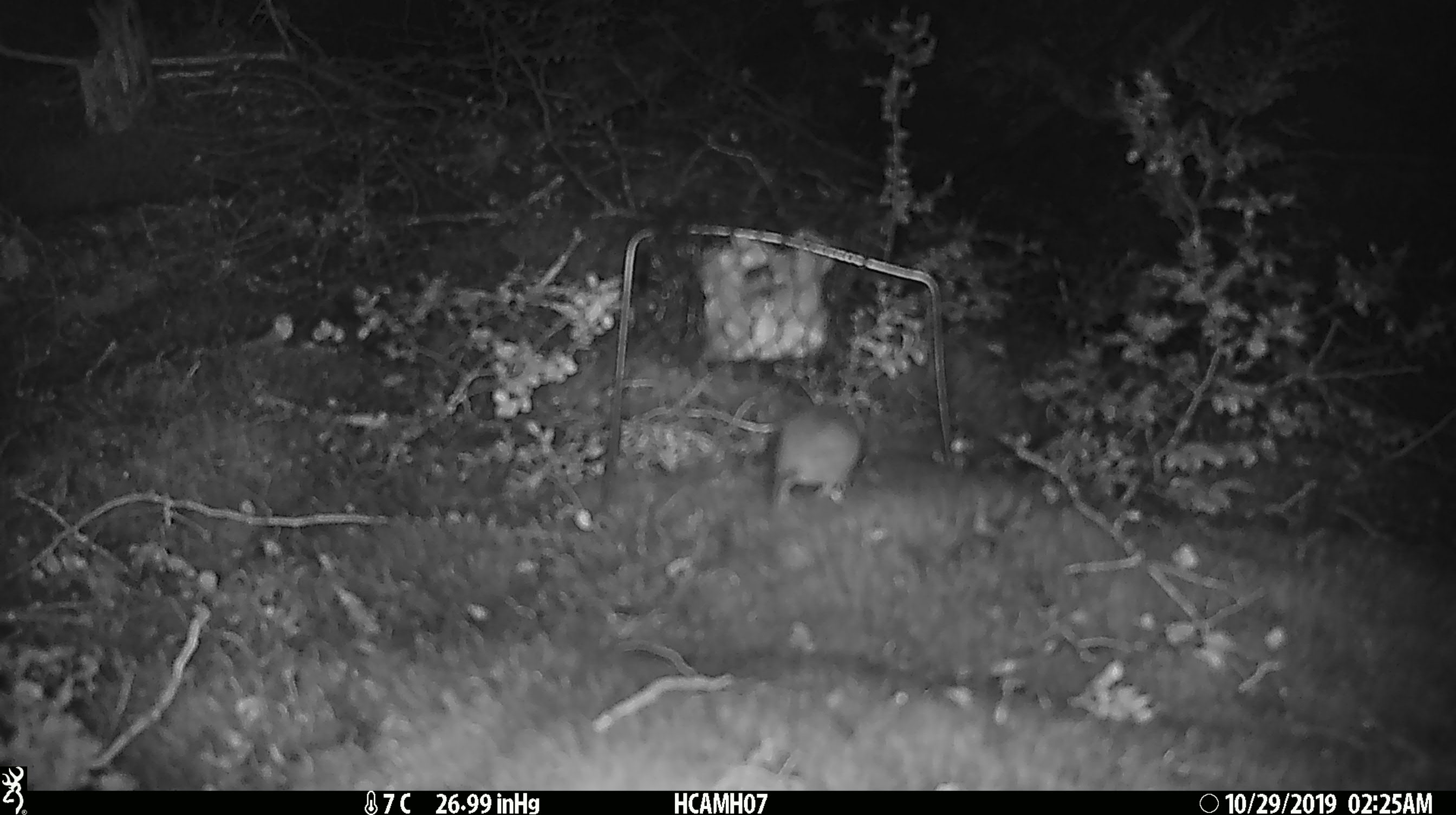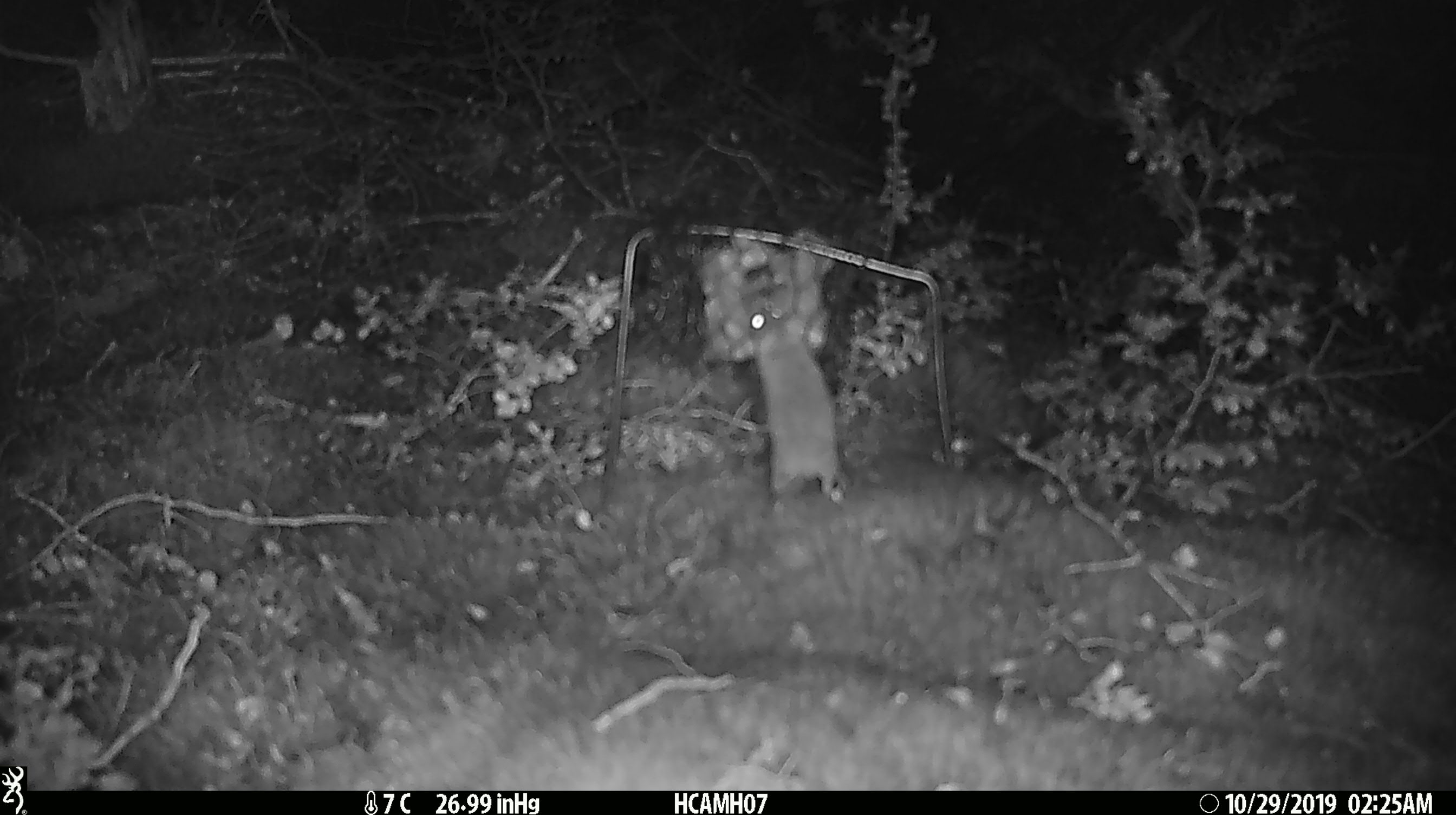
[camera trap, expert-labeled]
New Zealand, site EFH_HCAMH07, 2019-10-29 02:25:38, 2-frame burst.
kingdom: Animalia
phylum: Chordata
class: Mammalia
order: Rodentia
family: Muridae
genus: Mus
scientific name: Mus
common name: mouse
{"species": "mouse (Mus)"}